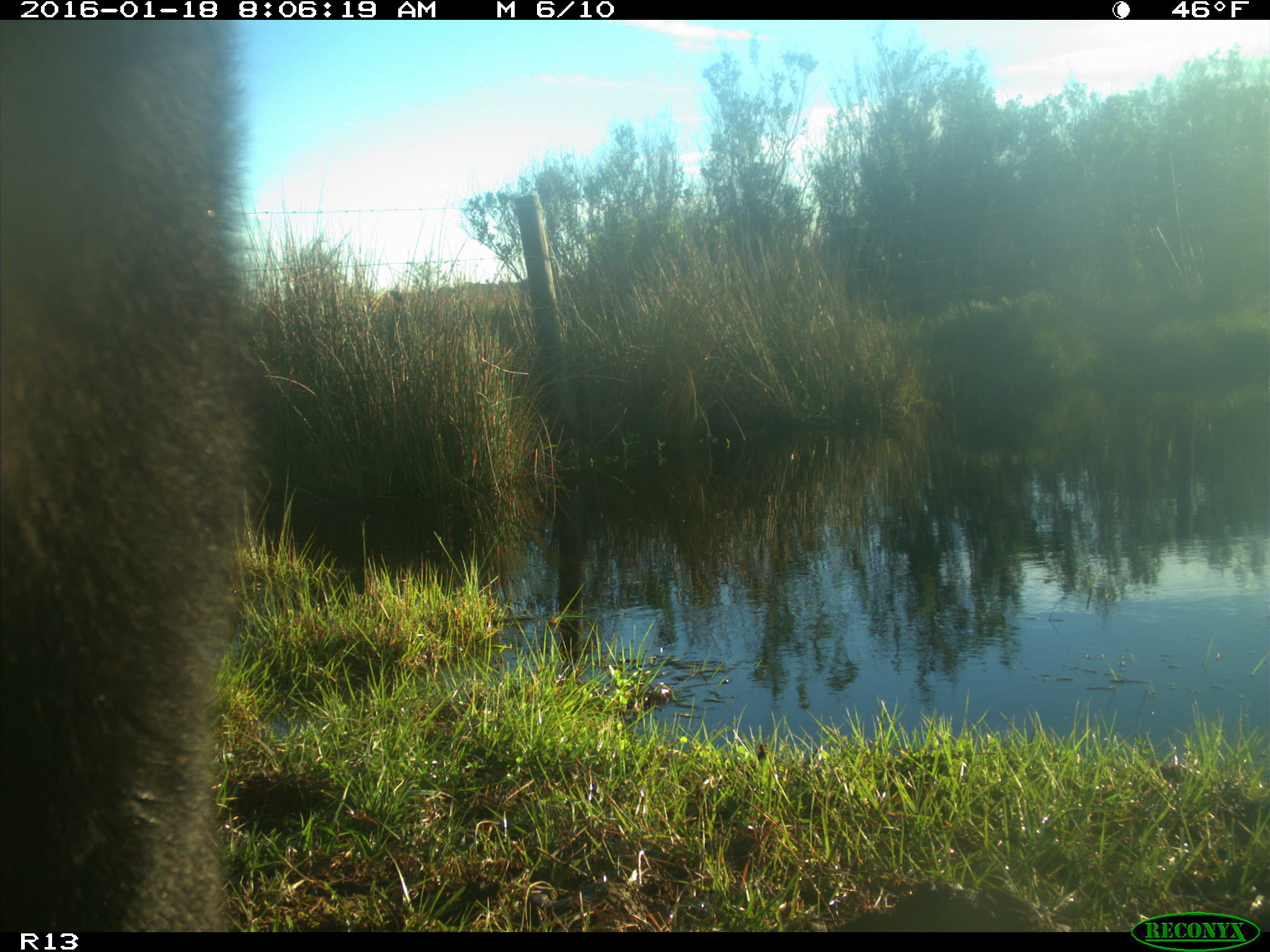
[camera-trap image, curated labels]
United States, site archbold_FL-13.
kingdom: Animalia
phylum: Chordata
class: Mammalia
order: Artiodactyla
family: Bovidae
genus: Bos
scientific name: Bos taurus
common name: domestic cow